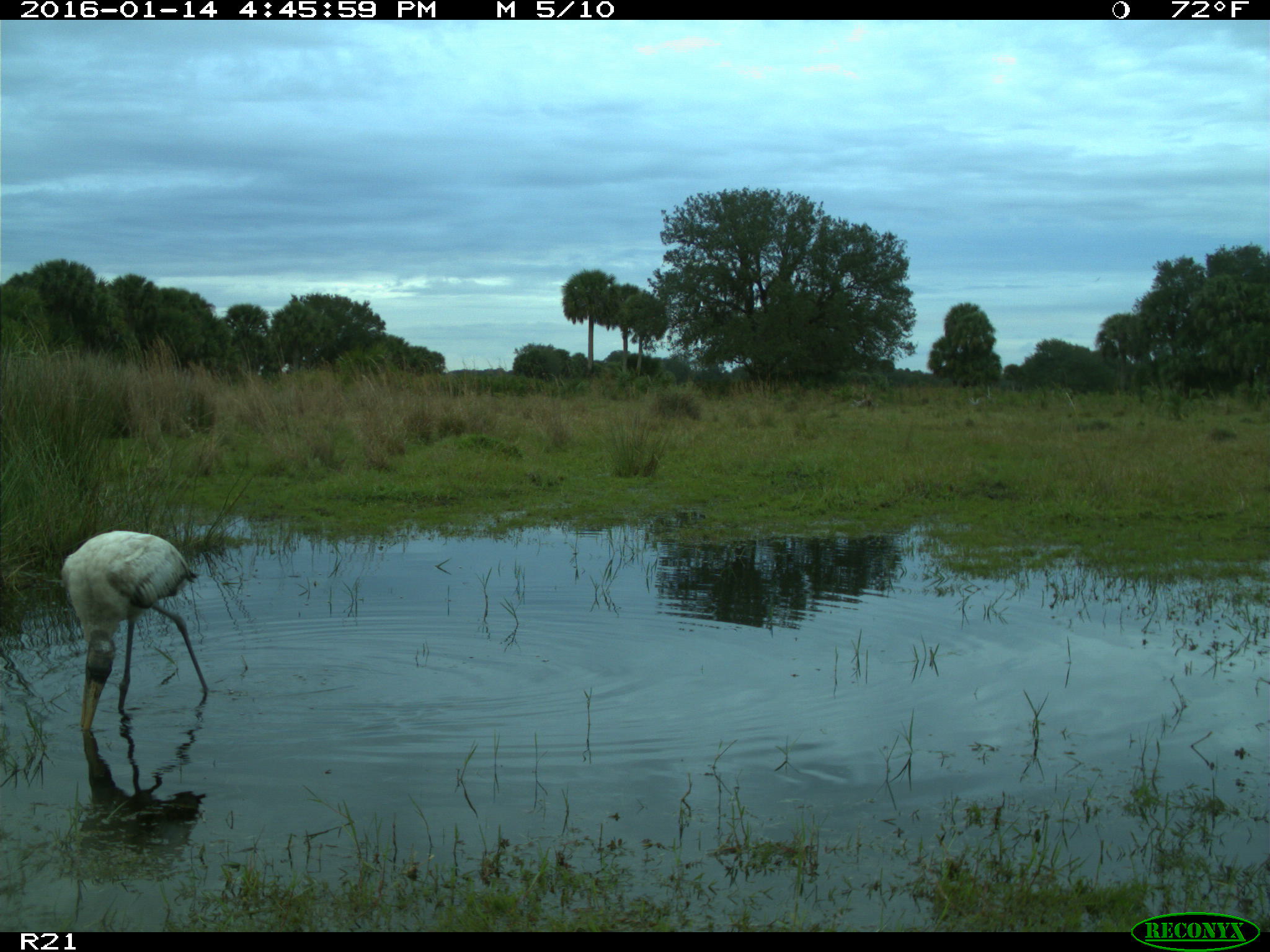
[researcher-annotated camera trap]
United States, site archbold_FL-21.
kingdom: Animalia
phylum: Chordata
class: Aves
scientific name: Aves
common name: birds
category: unidentified bird